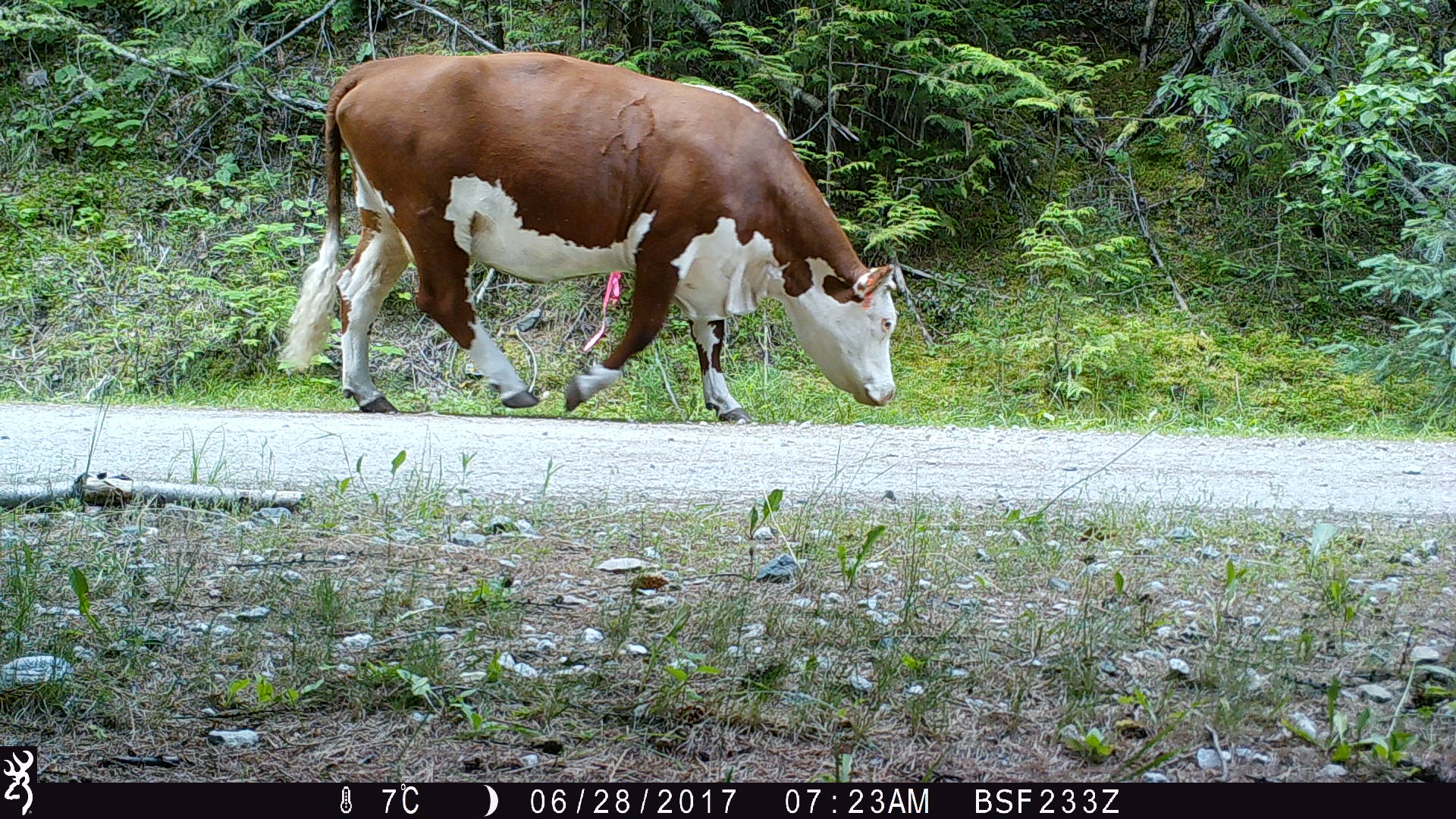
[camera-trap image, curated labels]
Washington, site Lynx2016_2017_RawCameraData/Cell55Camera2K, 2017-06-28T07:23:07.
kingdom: Animalia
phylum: Chordata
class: Mammalia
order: Artiodactyla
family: Bovidae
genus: Bos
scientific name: Bos taurus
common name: domestic cattle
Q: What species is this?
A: Domestic cattle (Bos taurus).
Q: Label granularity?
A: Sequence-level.